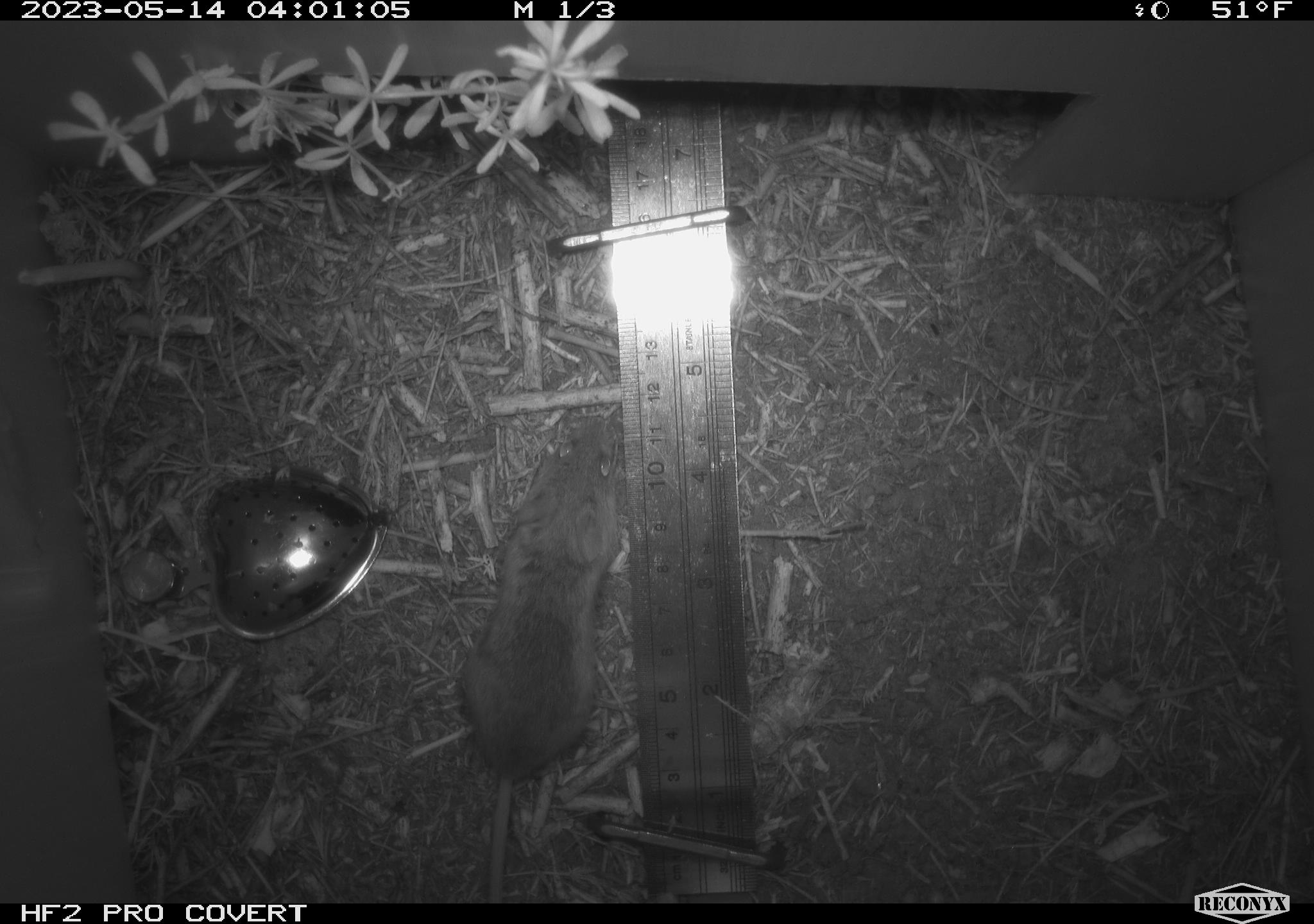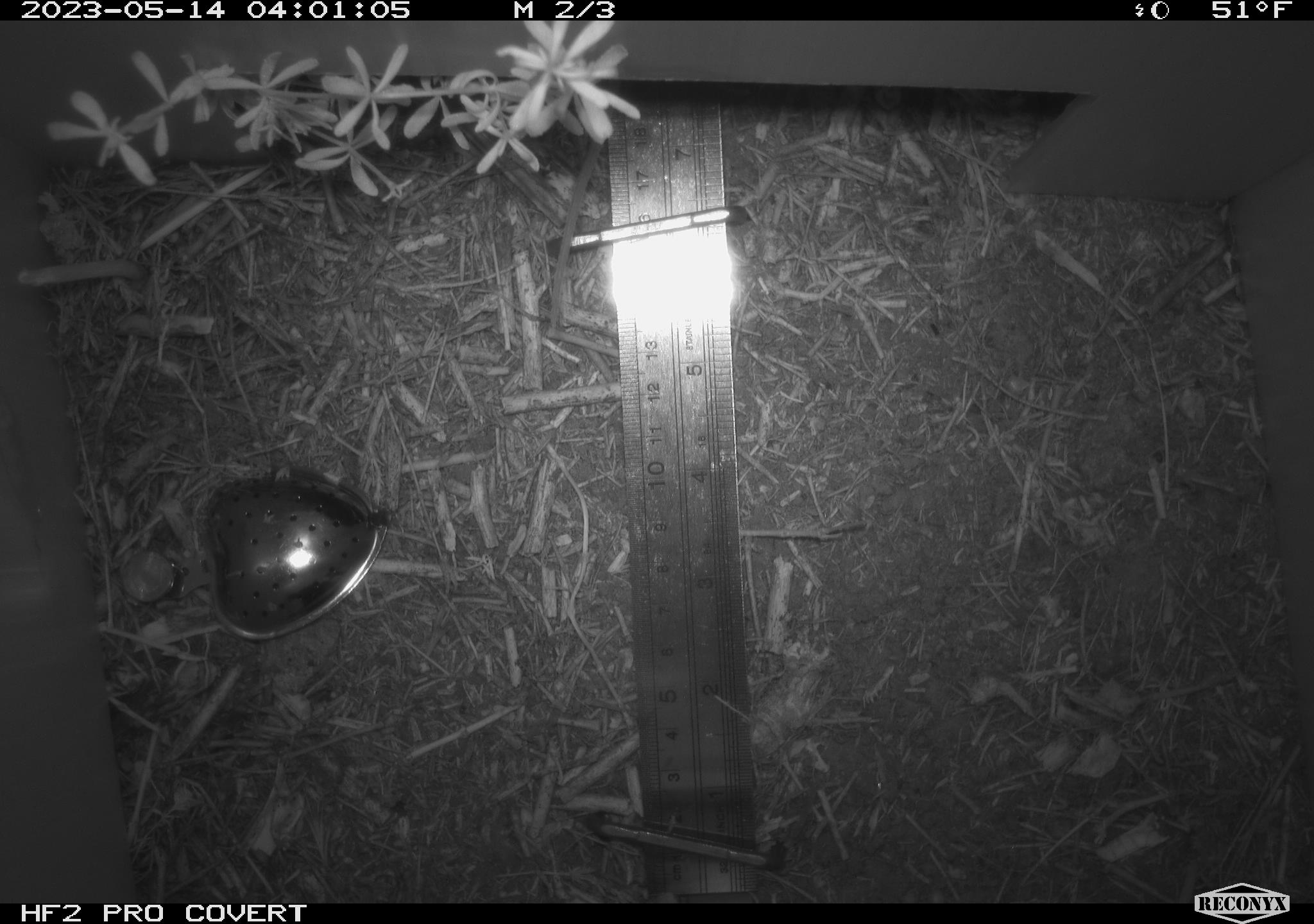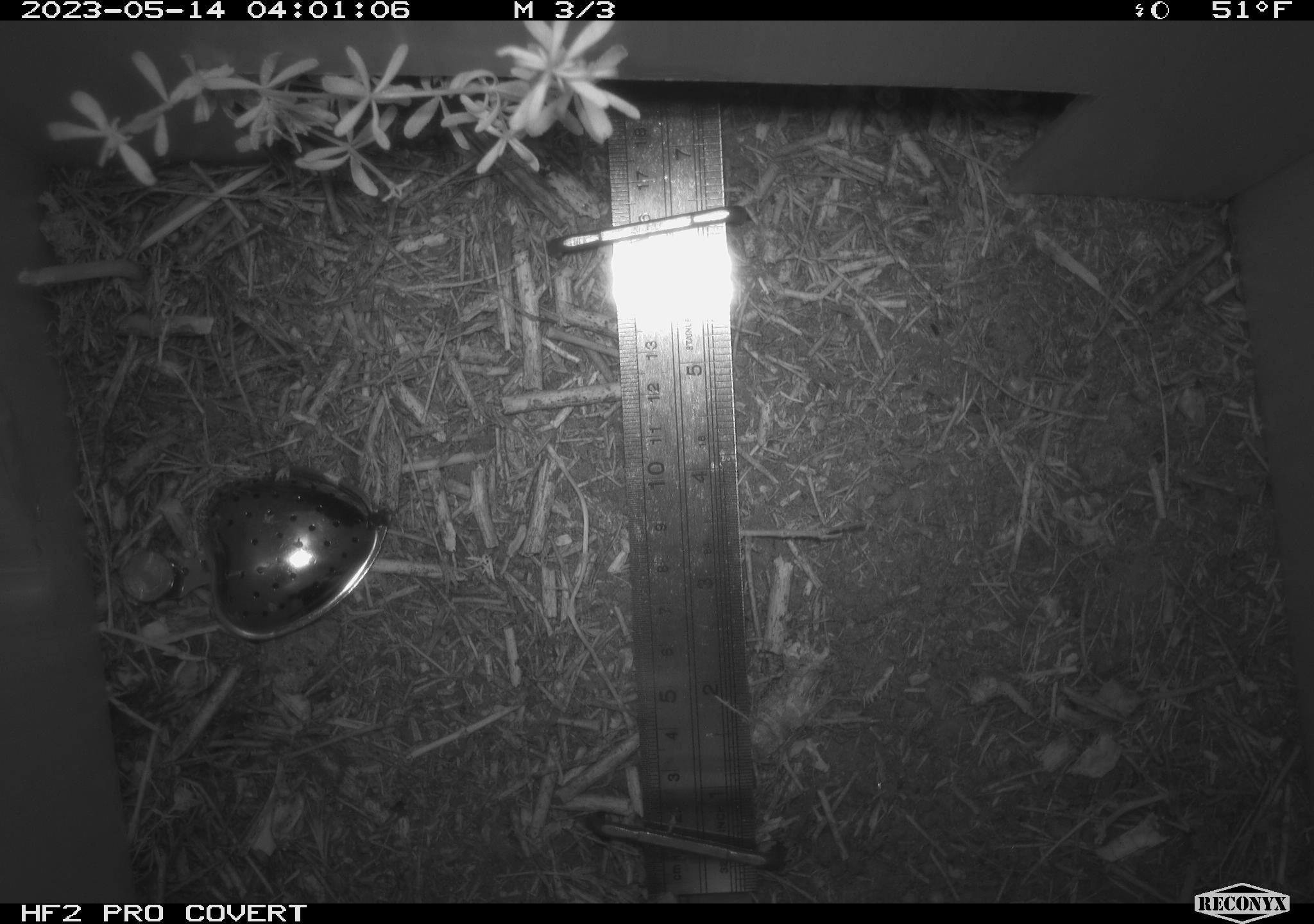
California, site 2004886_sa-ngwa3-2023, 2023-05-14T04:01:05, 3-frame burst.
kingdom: Animalia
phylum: Chordata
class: Mammalia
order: Rodentia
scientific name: Rodentia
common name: mouse species